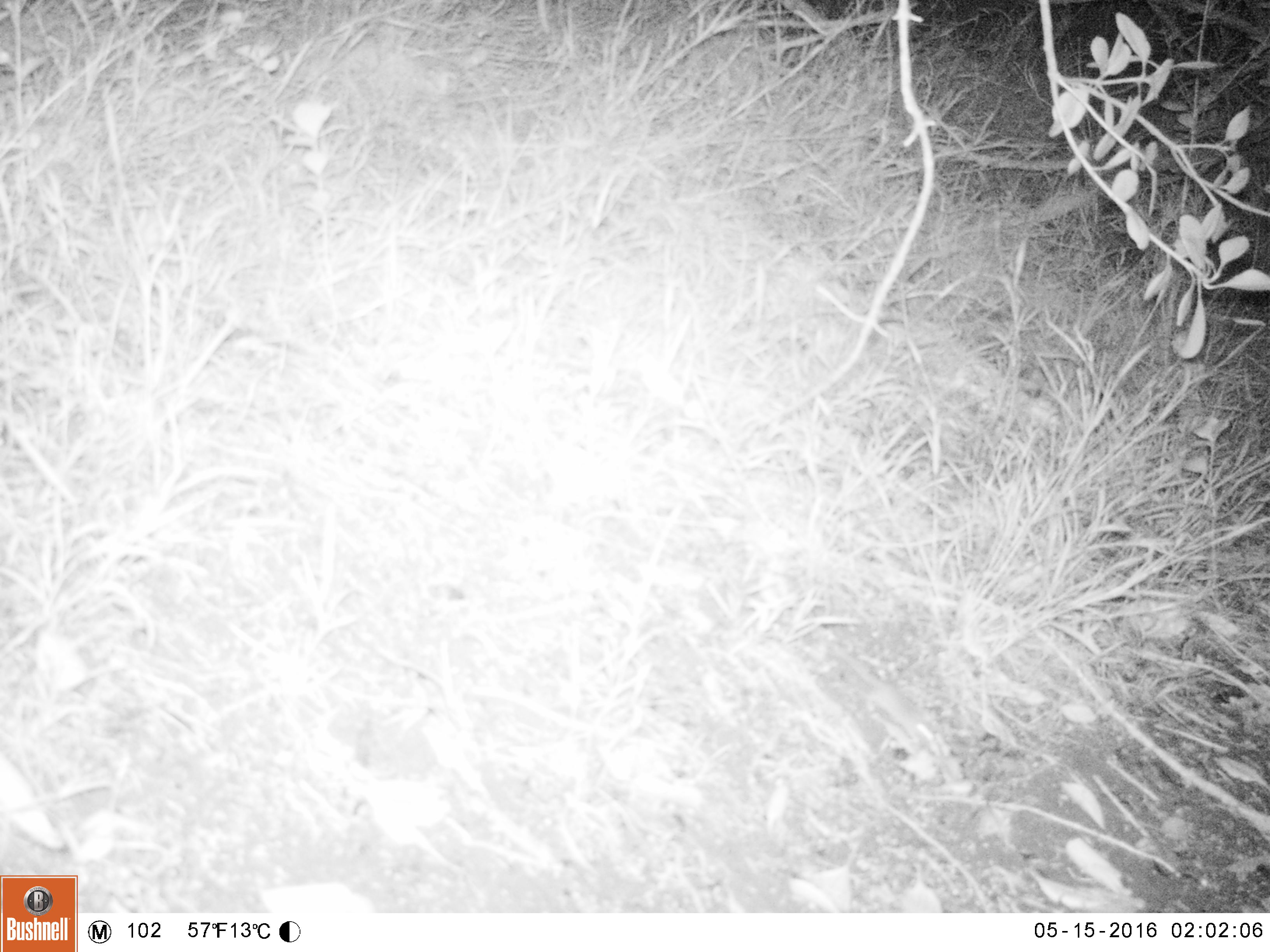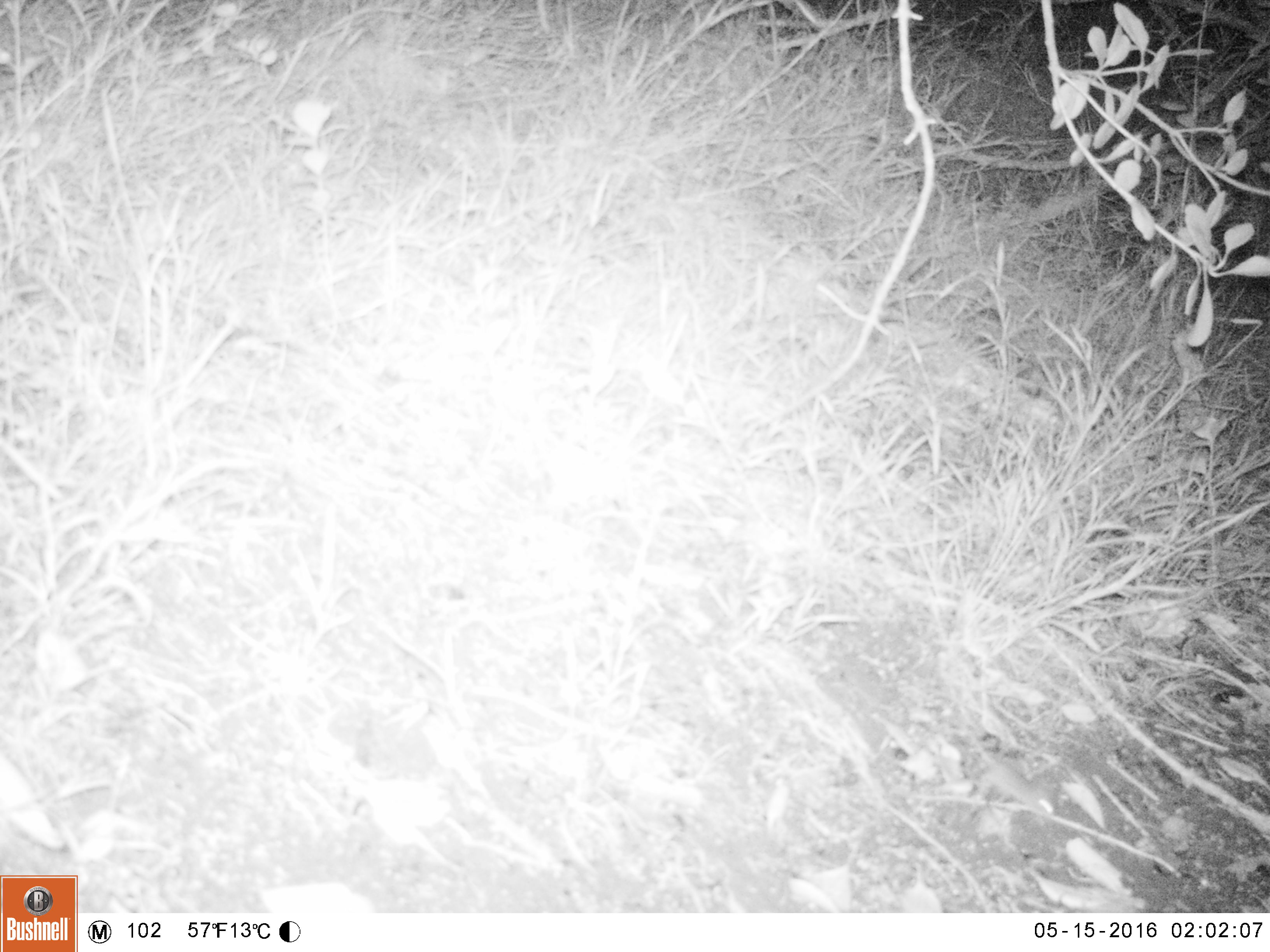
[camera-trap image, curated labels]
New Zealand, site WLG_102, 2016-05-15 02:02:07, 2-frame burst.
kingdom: Animalia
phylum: Chordata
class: Mammalia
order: Rodentia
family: Muridae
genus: Mus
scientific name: Mus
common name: mouse